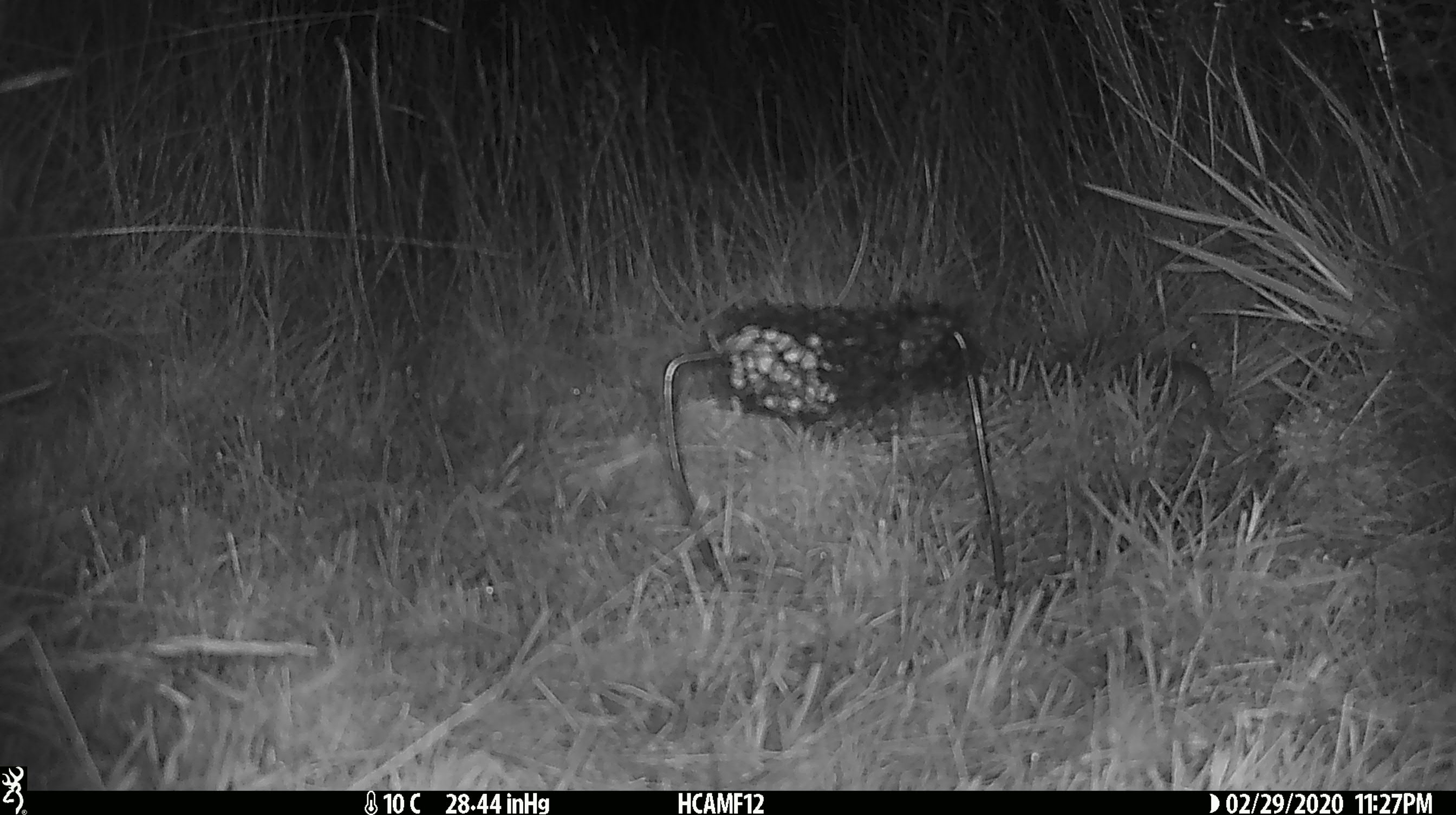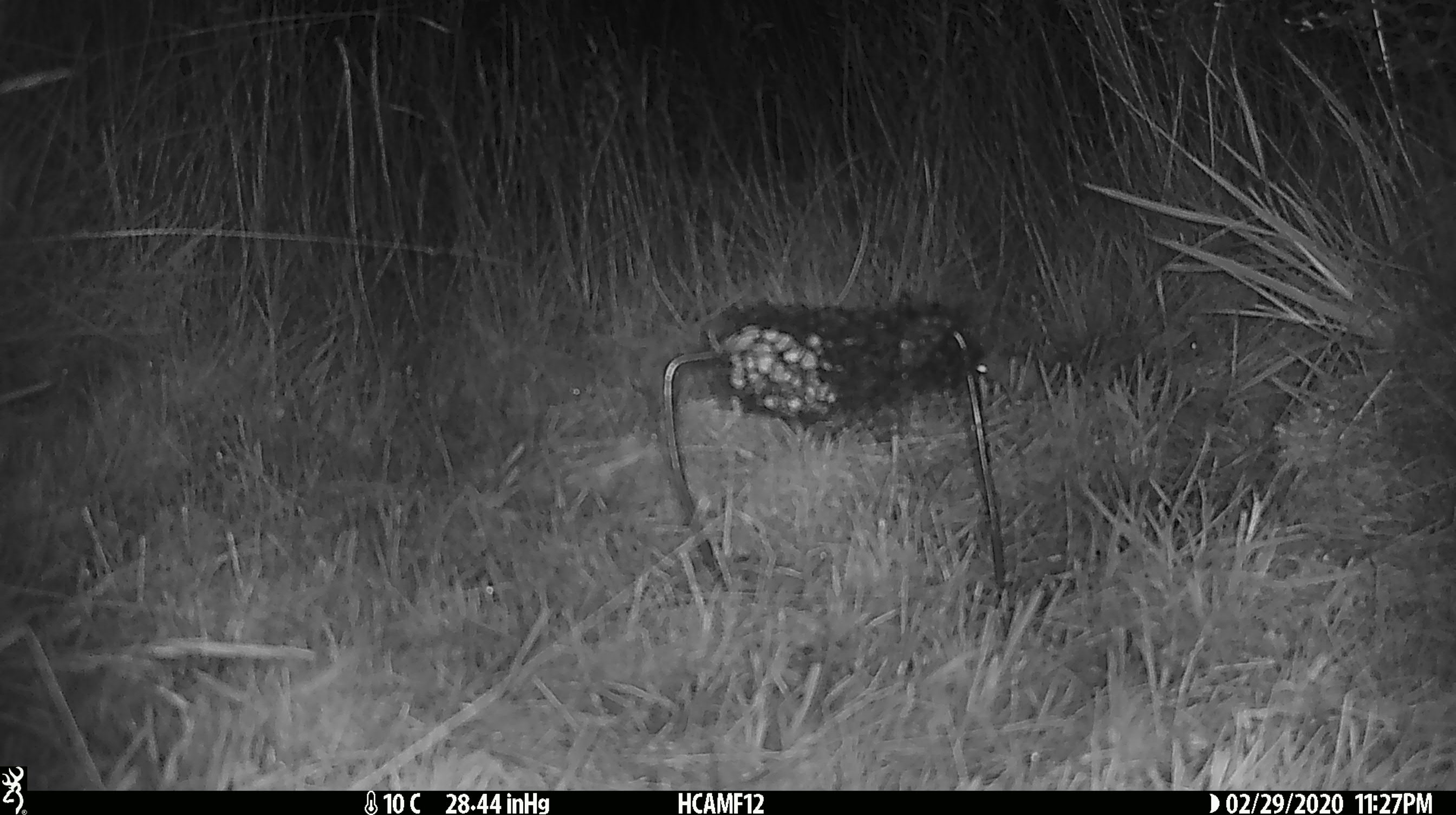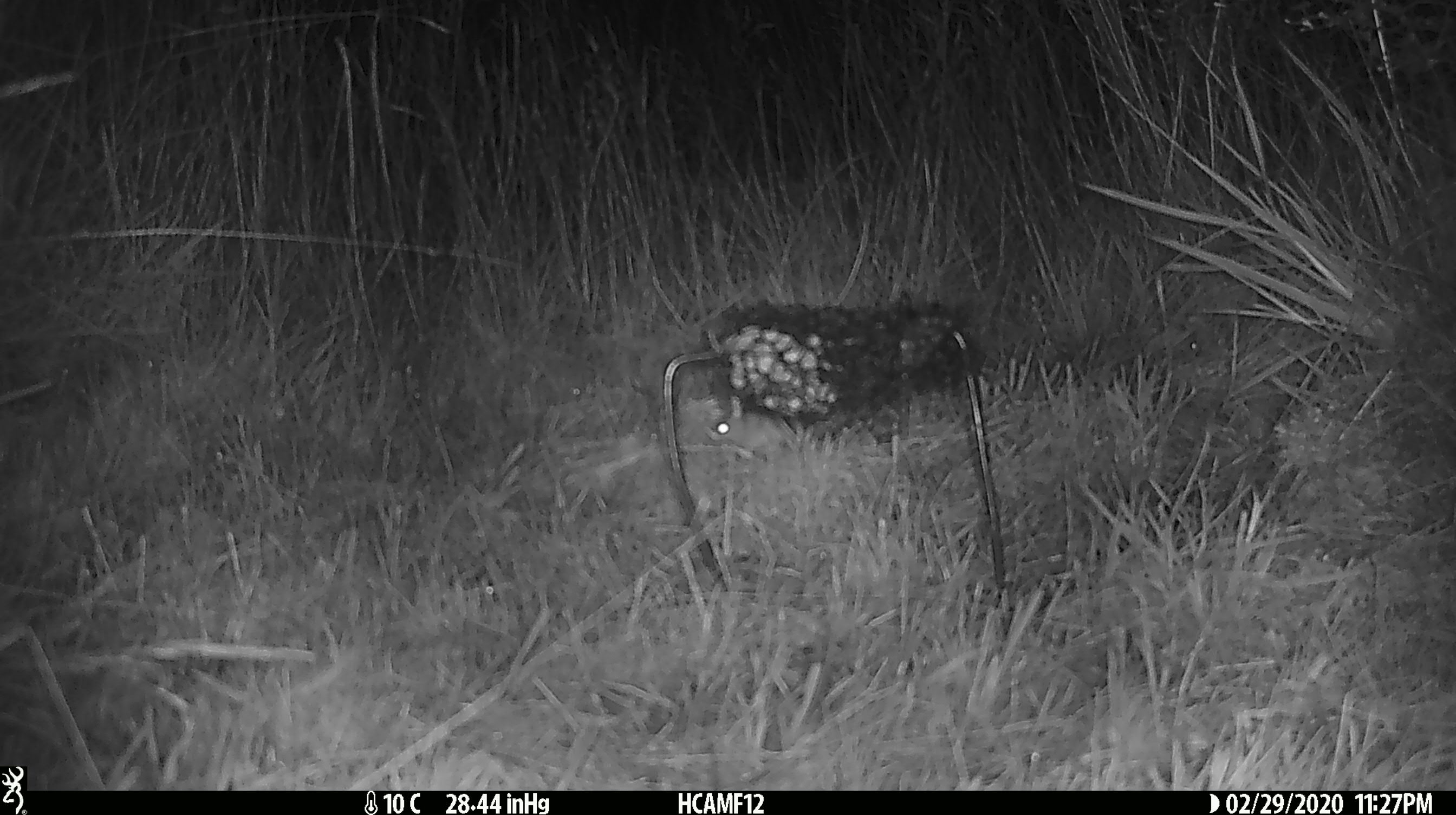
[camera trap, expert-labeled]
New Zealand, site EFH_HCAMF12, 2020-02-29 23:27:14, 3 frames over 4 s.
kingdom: Animalia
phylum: Chordata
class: Mammalia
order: Rodentia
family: Muridae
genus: Mus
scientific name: Mus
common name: mouse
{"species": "mouse (Mus)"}